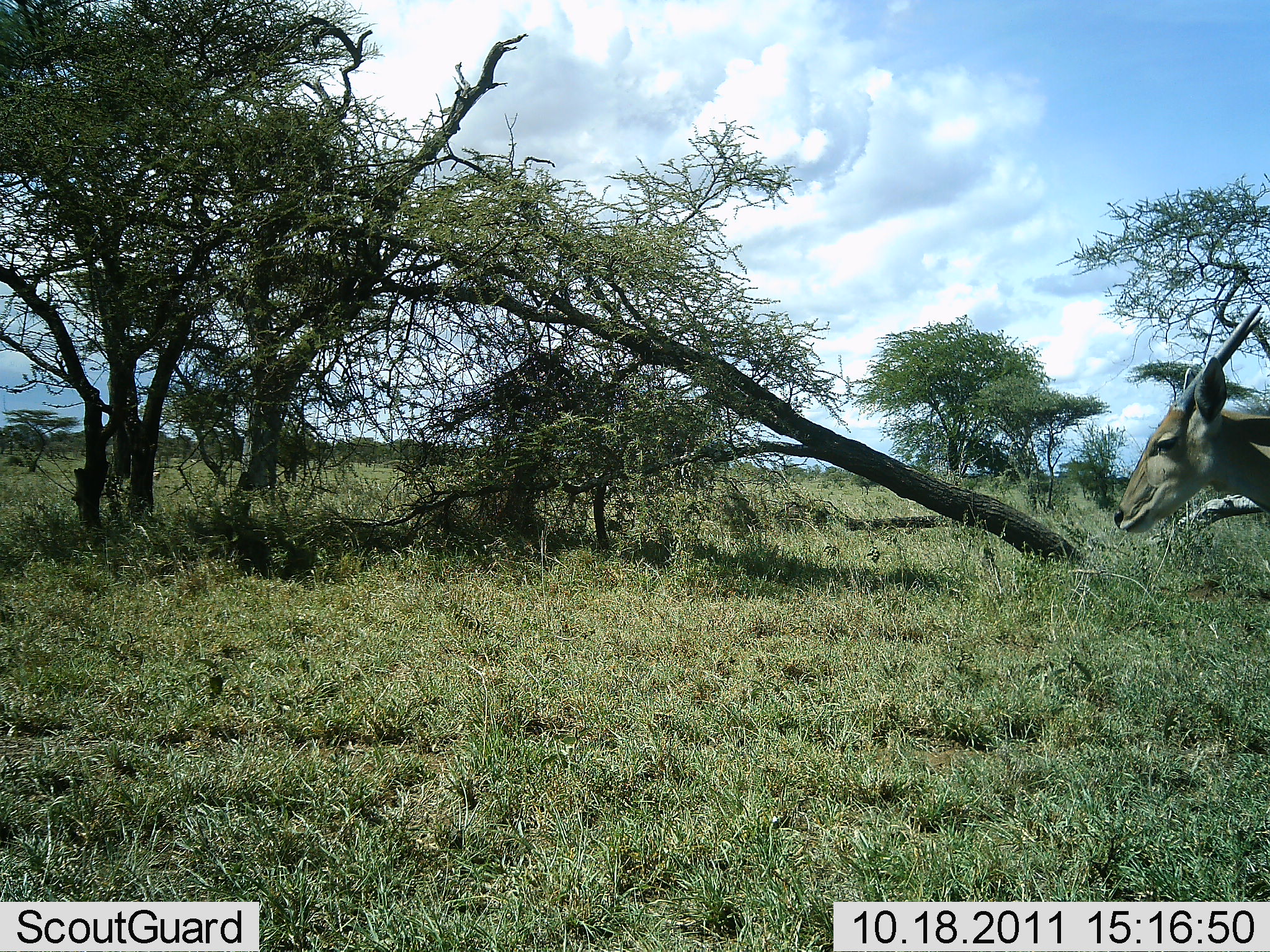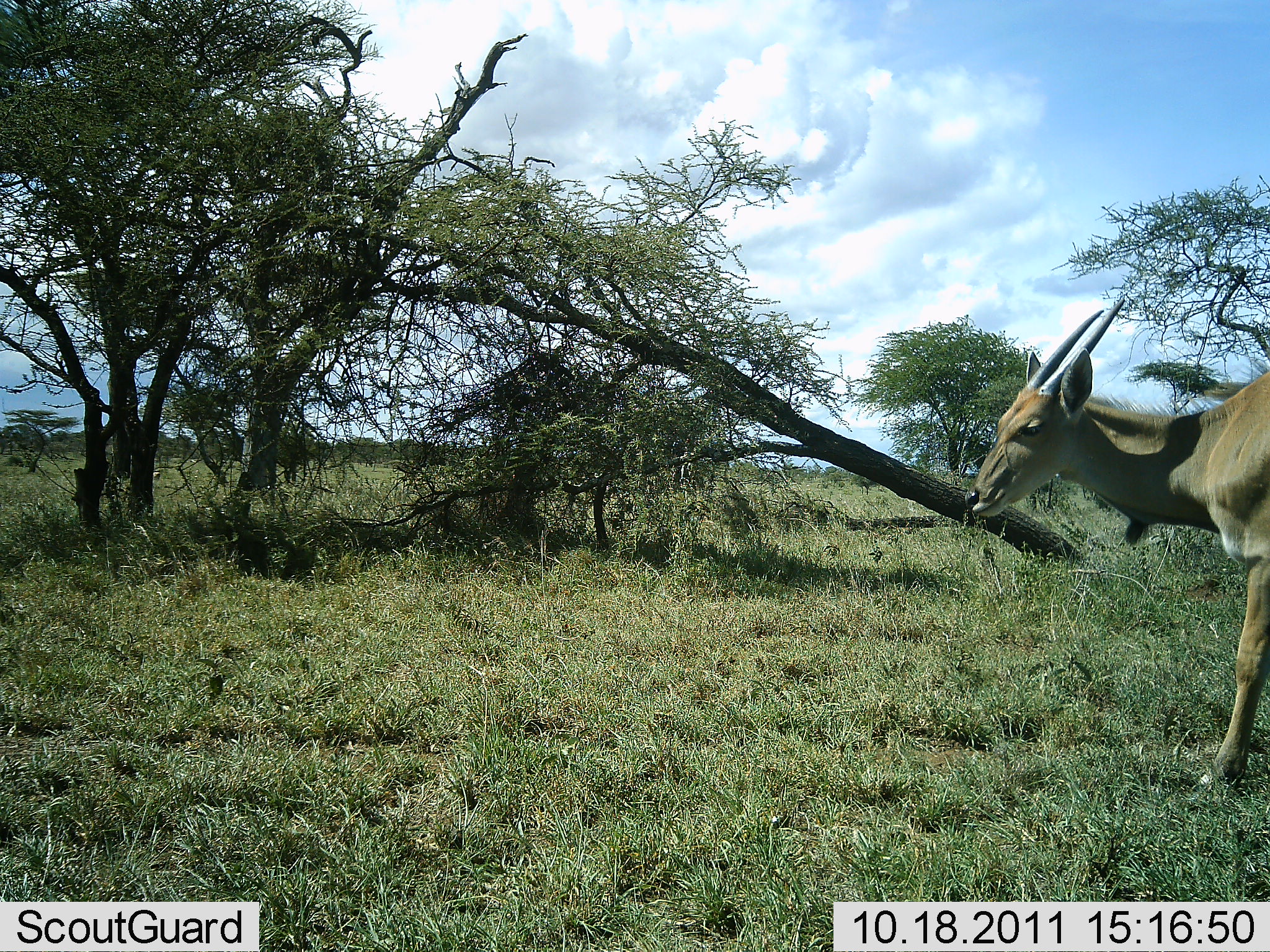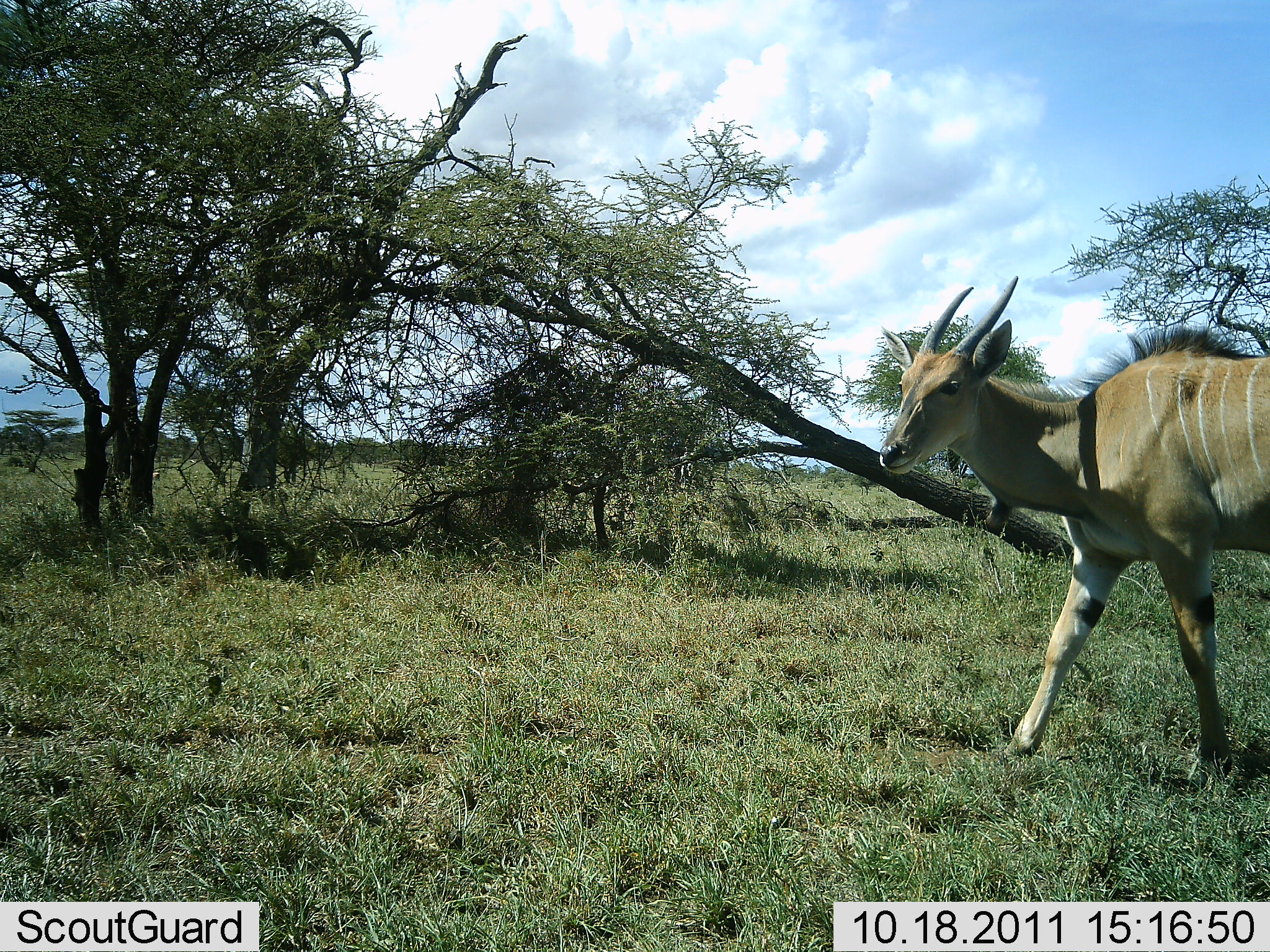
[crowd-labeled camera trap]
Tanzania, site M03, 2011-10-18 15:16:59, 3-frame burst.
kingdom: Animalia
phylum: Chordata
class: Mammalia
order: Artiodactyla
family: Bovidae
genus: Tragelaphus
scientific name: Tragelaphus oryx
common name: eland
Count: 1.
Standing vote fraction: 13%.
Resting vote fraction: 0%.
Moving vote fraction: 93%.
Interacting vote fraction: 0%.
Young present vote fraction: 0%.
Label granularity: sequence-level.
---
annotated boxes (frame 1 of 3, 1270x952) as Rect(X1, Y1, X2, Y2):
animal: Rect(1113, 304, 1268, 537)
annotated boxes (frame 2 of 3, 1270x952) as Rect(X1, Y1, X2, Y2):
animal: Rect(961, 298, 1270, 787)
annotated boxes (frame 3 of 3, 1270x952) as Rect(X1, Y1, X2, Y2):
animal: Rect(876, 274, 1270, 782)